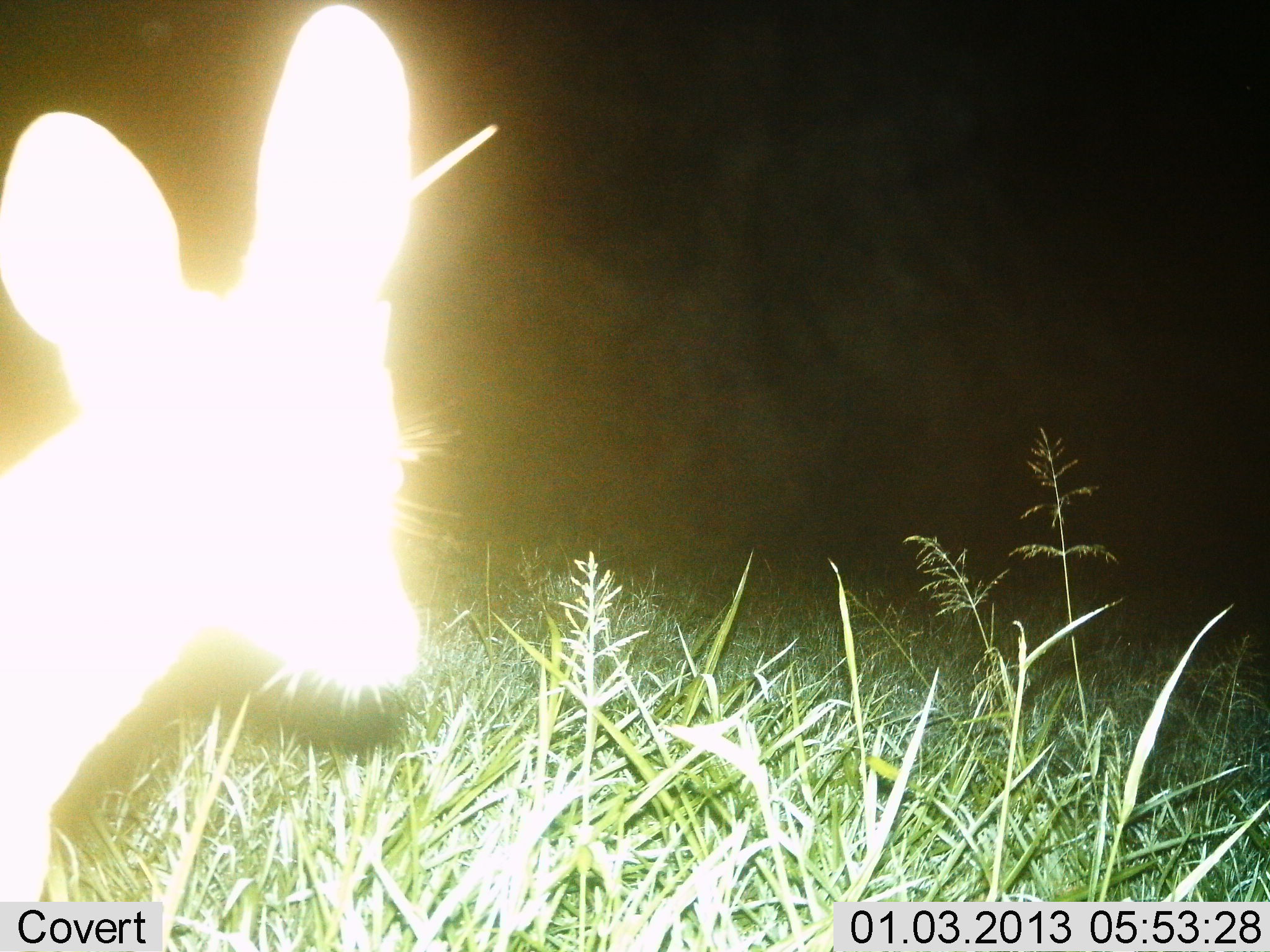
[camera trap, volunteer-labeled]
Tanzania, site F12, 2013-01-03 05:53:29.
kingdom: Animalia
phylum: Chordata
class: Mammalia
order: Artiodactyla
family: Bovidae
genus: Madoqua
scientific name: Madoqua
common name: dikdik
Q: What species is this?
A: Dikdik (Madoqua).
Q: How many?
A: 1.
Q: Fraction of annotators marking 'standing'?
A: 88%.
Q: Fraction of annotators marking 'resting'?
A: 0%.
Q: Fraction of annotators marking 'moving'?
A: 12%.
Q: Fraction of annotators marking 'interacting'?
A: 0%.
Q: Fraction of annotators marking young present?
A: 0%.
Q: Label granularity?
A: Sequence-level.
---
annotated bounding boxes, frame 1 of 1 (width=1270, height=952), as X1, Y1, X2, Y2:
animal: 0, 2, 423, 951